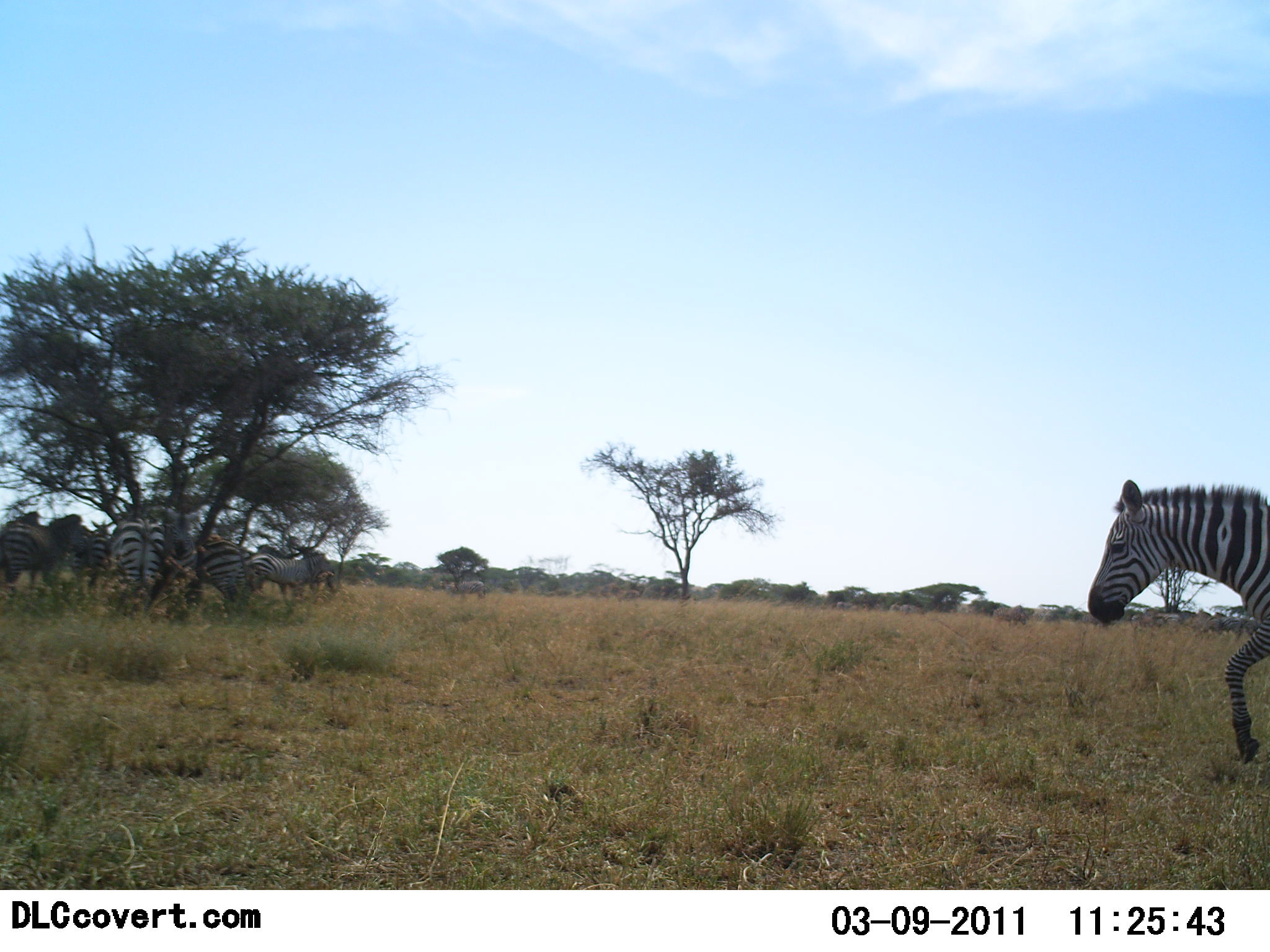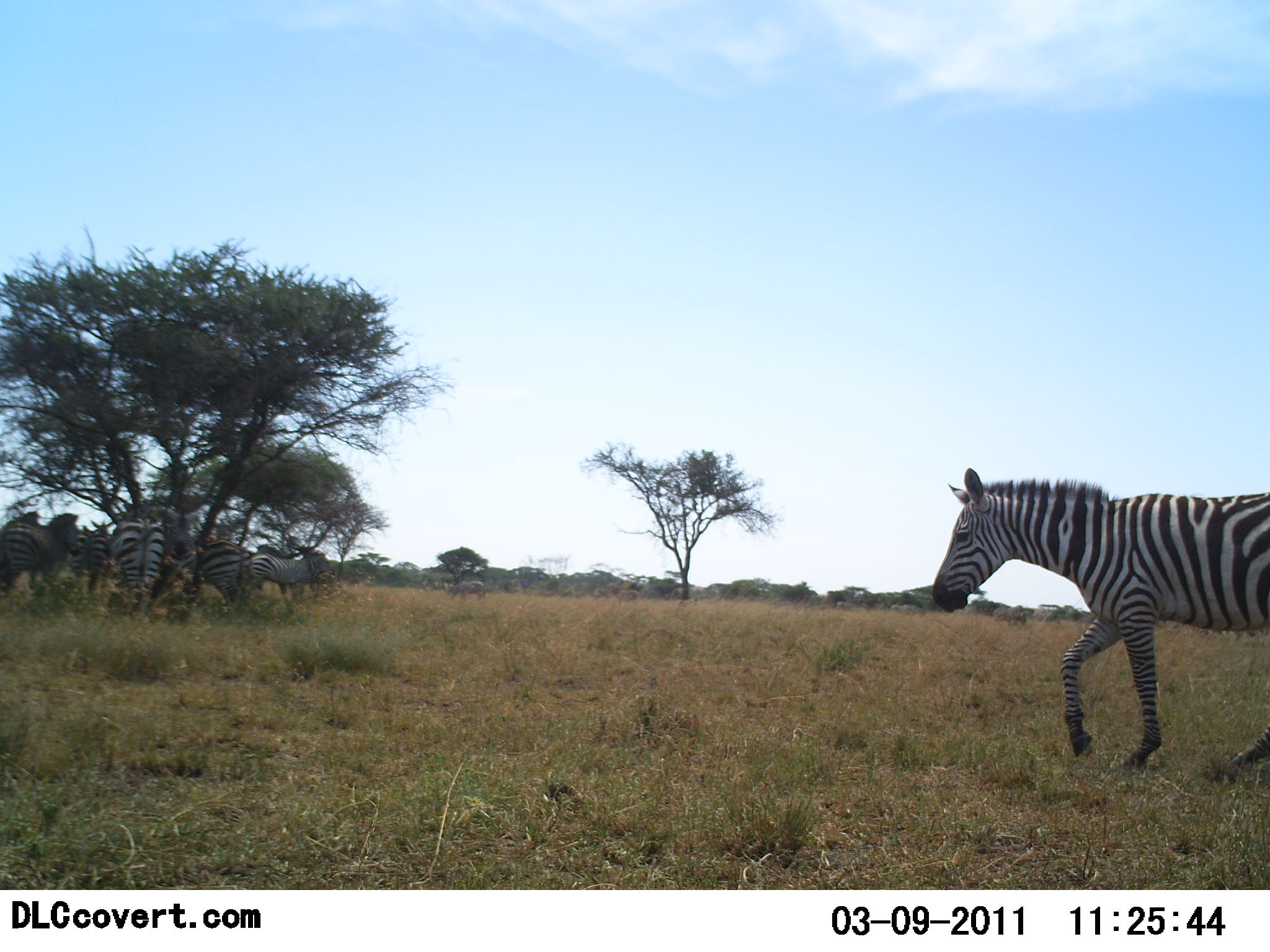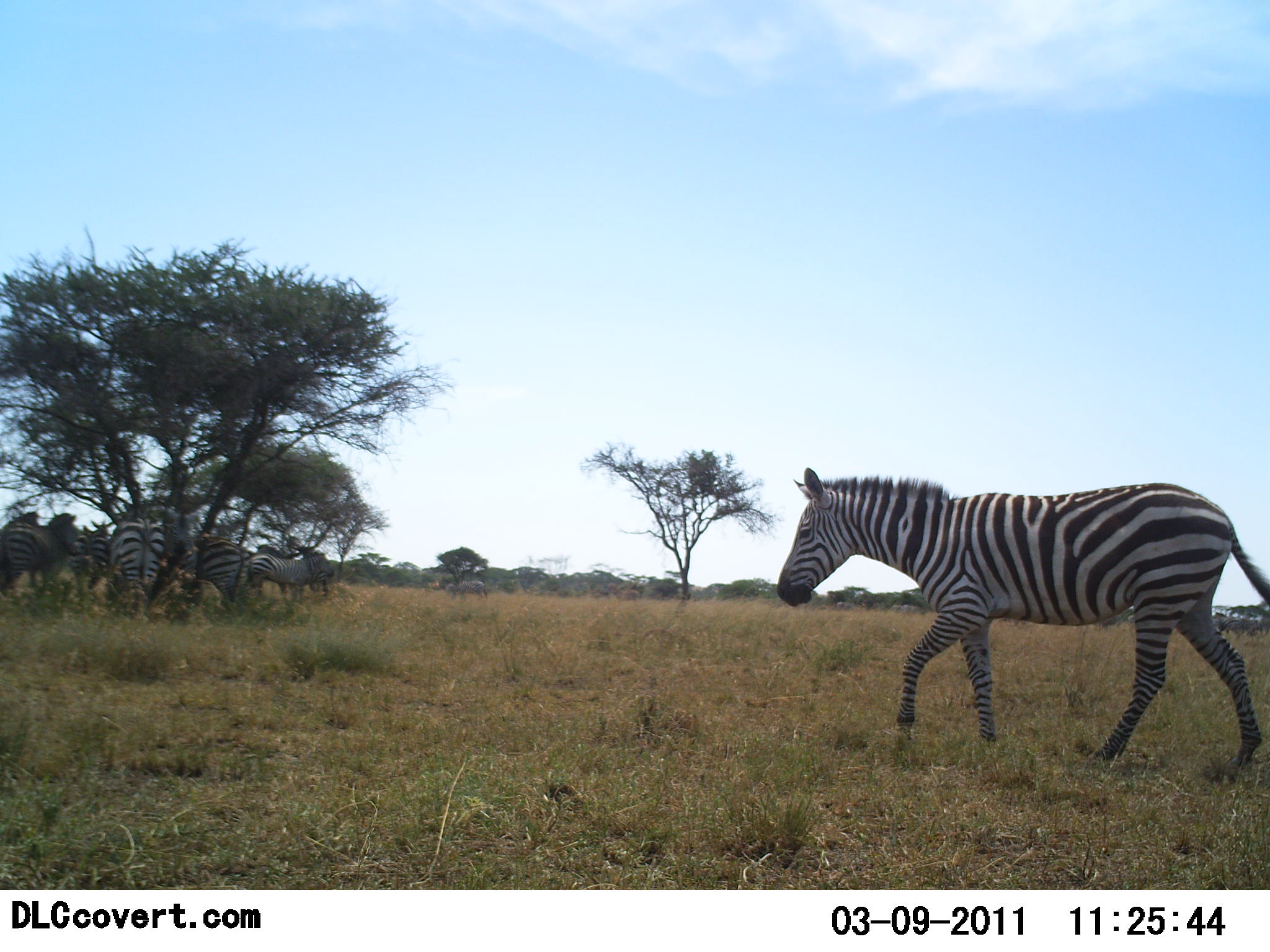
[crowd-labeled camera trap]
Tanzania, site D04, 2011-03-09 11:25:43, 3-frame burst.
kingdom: Animalia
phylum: Chordata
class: Mammalia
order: Perissodactyla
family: Equidae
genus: Equus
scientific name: Equus quagga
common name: plains zebra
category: zebra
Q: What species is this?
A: Zebra (plains zebra) (Equus quagga).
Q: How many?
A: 7.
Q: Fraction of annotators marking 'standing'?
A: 70%.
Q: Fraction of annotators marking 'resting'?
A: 10%.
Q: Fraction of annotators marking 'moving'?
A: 100%.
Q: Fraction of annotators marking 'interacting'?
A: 0%.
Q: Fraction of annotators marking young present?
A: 0%.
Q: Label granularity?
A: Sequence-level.